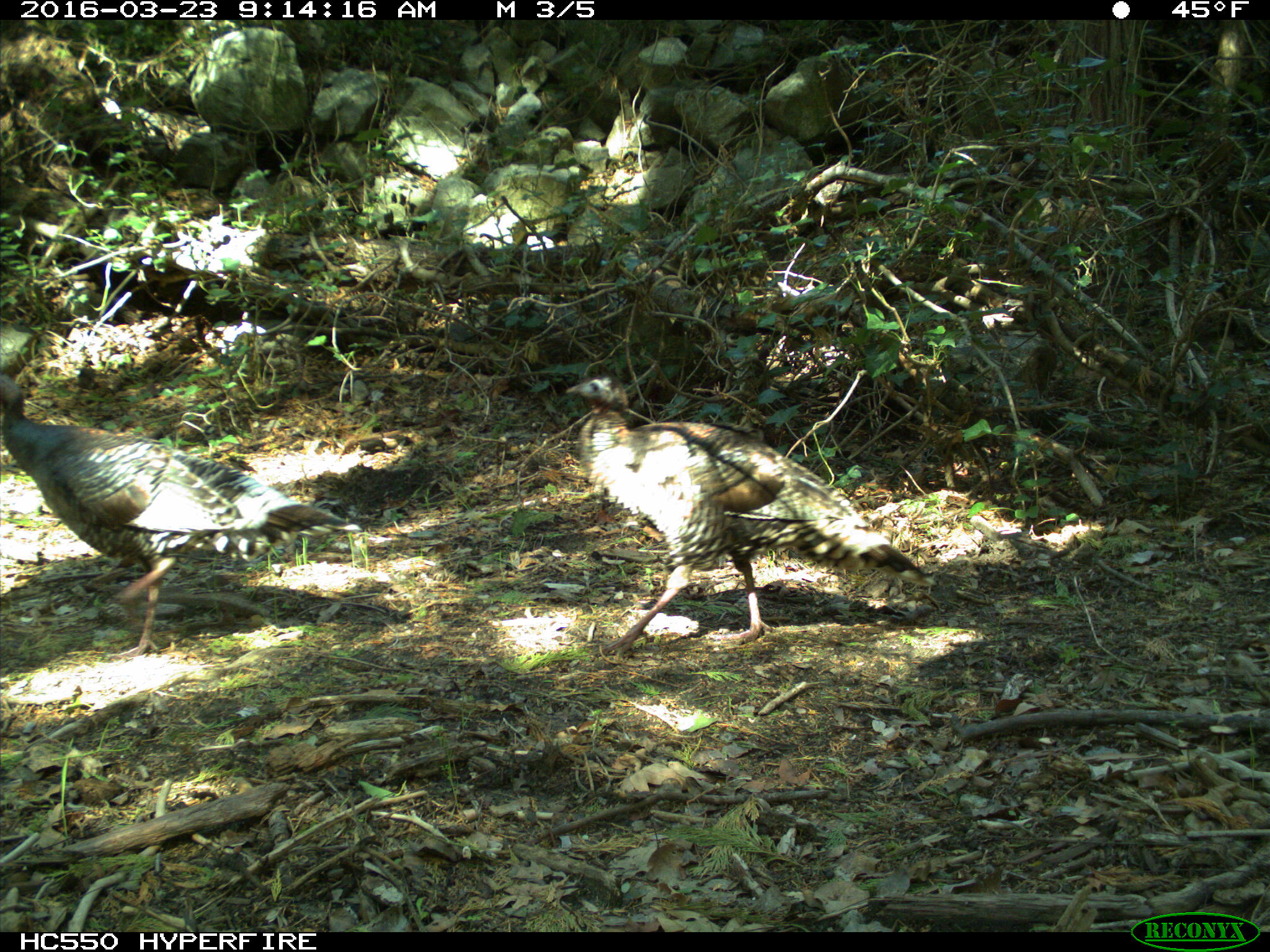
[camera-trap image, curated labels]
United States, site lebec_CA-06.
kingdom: Animalia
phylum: Chordata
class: Aves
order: Galliformes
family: Phasianidae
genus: Meleagris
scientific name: Meleagris gallopavo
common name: wild turkey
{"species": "Meleagris gallopavo (wild turkey)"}